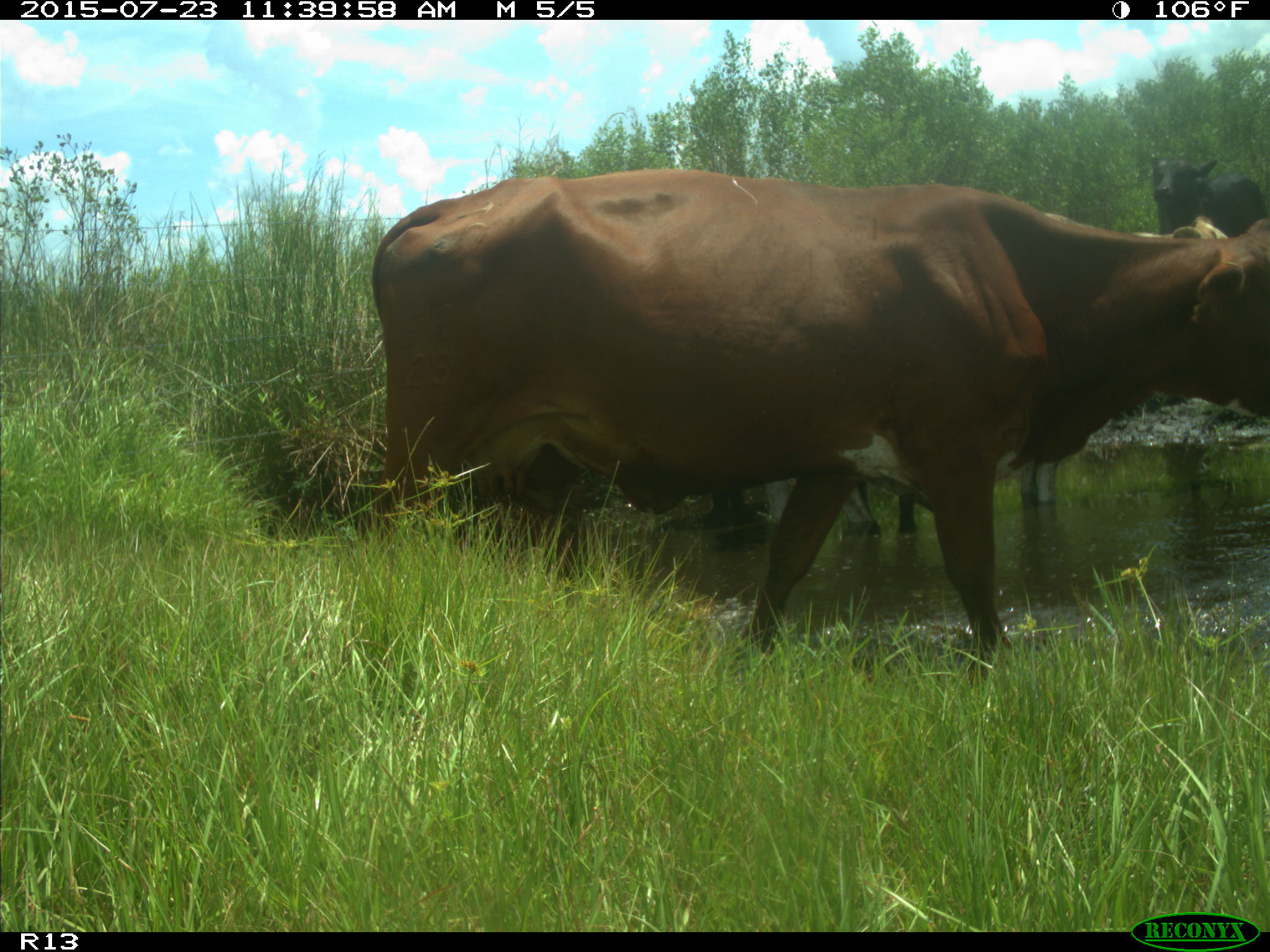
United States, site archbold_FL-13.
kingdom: Animalia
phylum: Chordata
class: Mammalia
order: Artiodactyla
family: Bovidae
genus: Bos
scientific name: Bos taurus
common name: domestic cow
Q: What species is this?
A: Bos taurus (domestic cow).